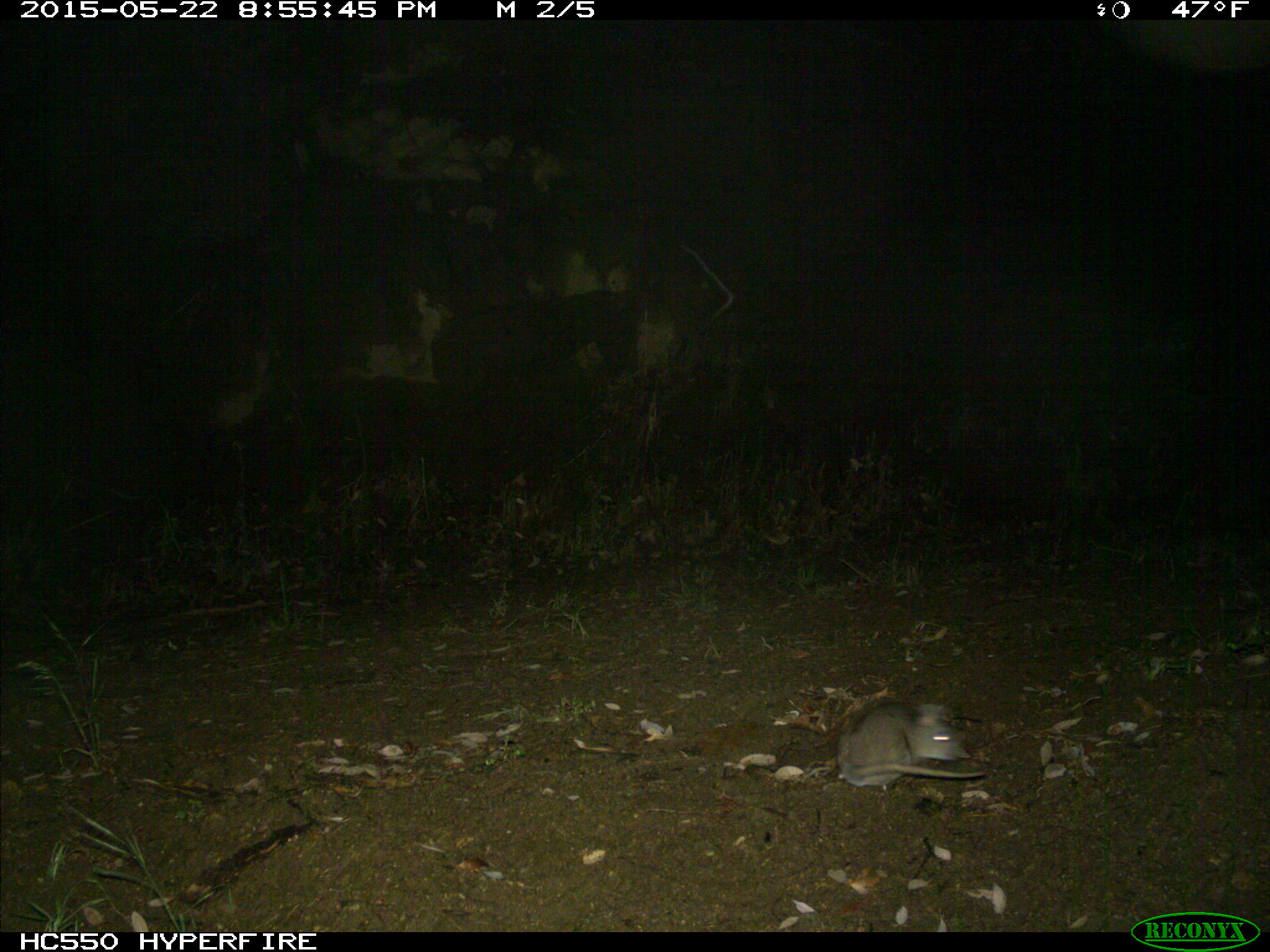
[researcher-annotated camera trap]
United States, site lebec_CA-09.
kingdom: Animalia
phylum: Chordata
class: Mammalia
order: Rodentia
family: Cricetidae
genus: Neotoma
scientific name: Neotoma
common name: pack rat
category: unidentified pack rat